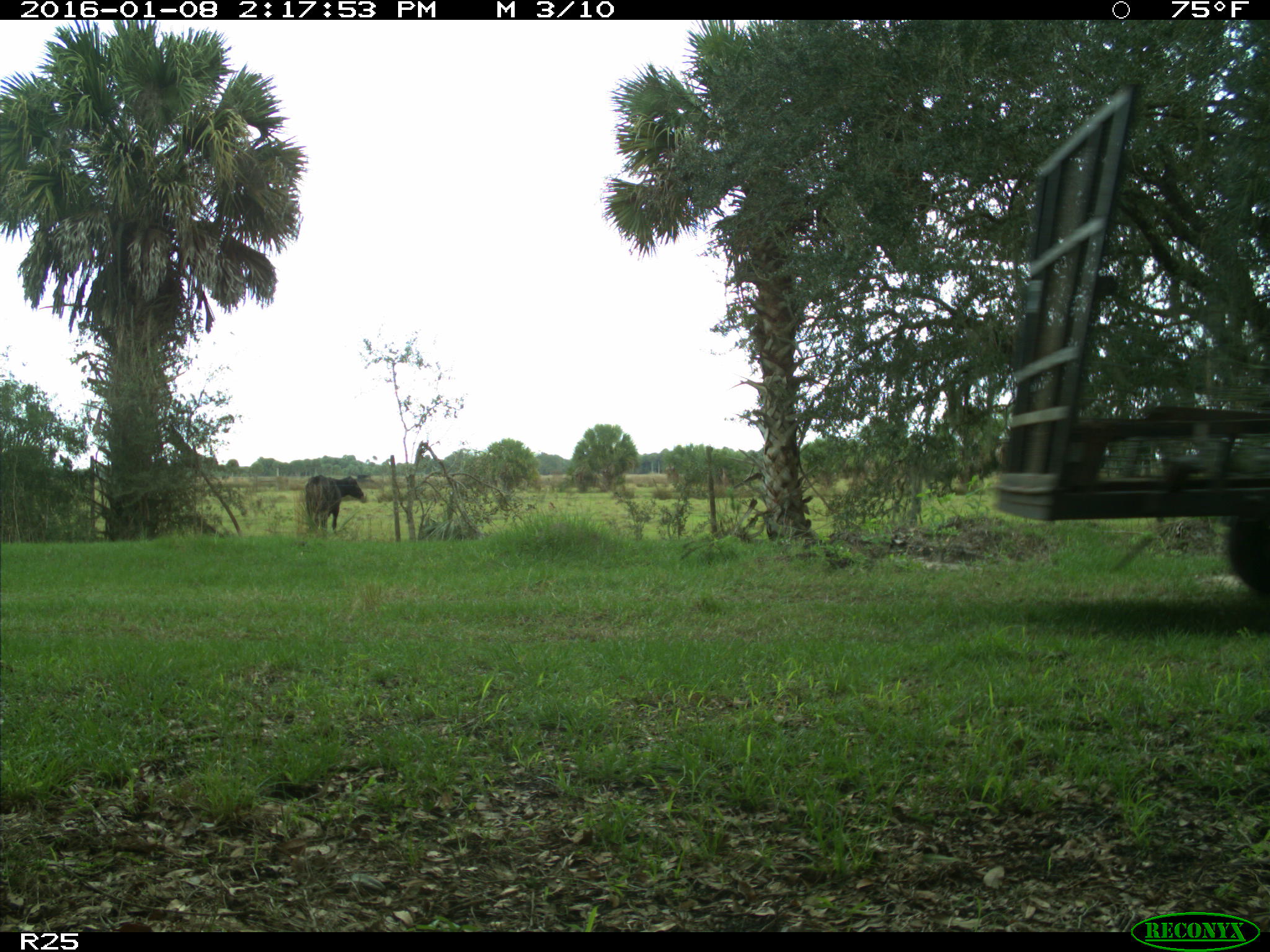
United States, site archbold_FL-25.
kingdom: Animalia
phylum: Chordata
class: Mammalia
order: Artiodactyla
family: Bovidae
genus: Bos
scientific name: Bos taurus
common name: domestic cow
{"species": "Bos taurus (domestic cow)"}